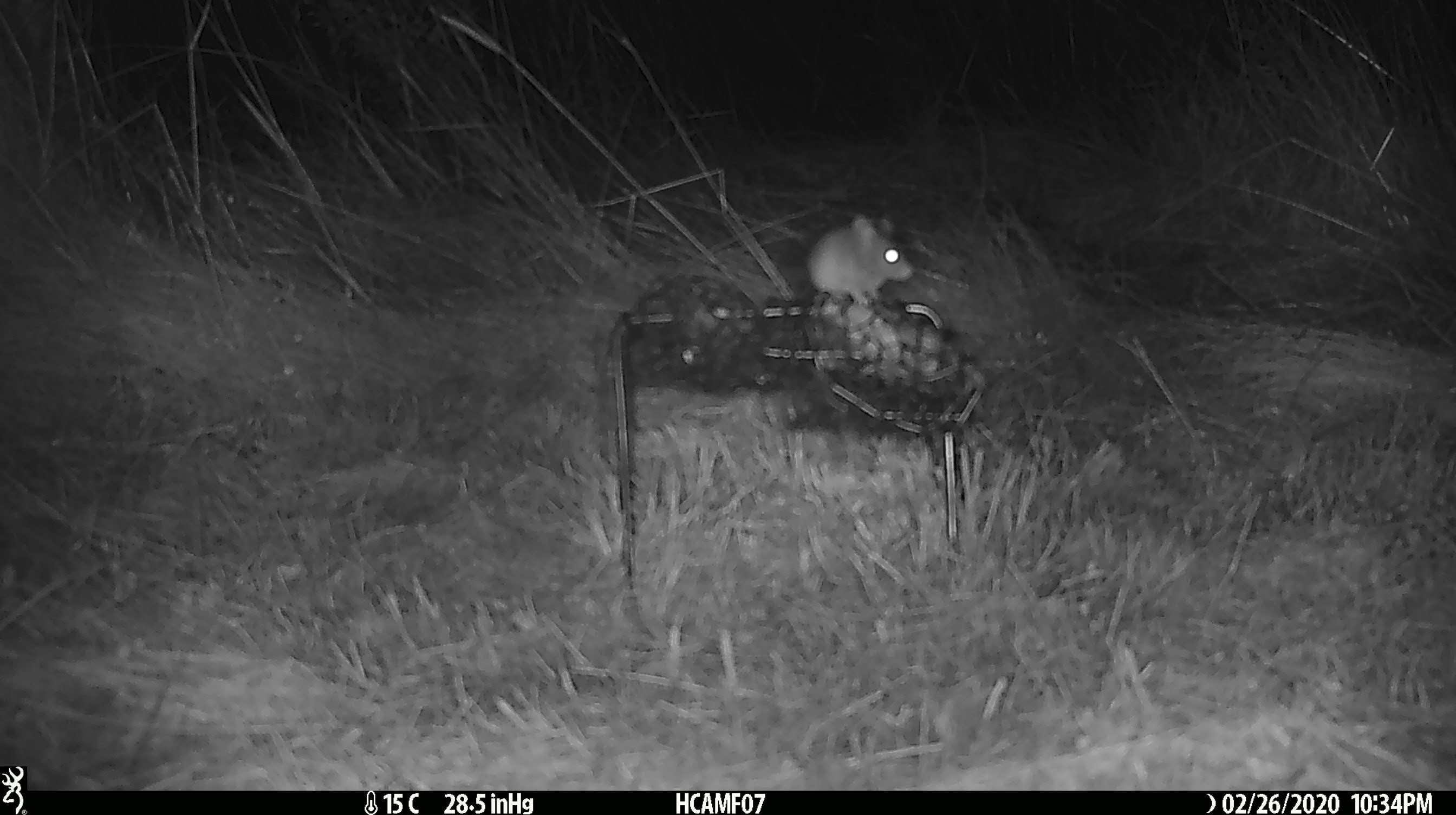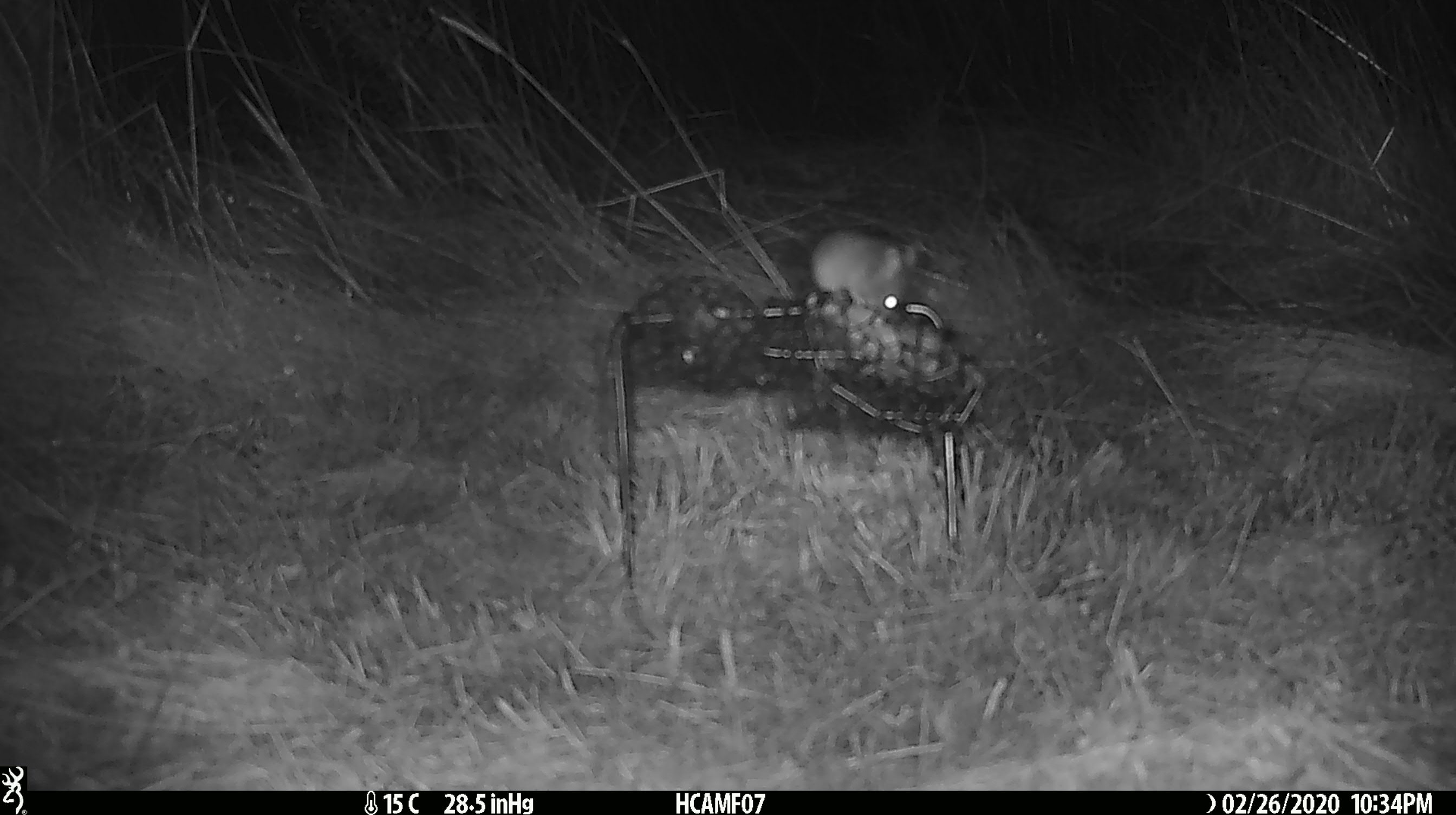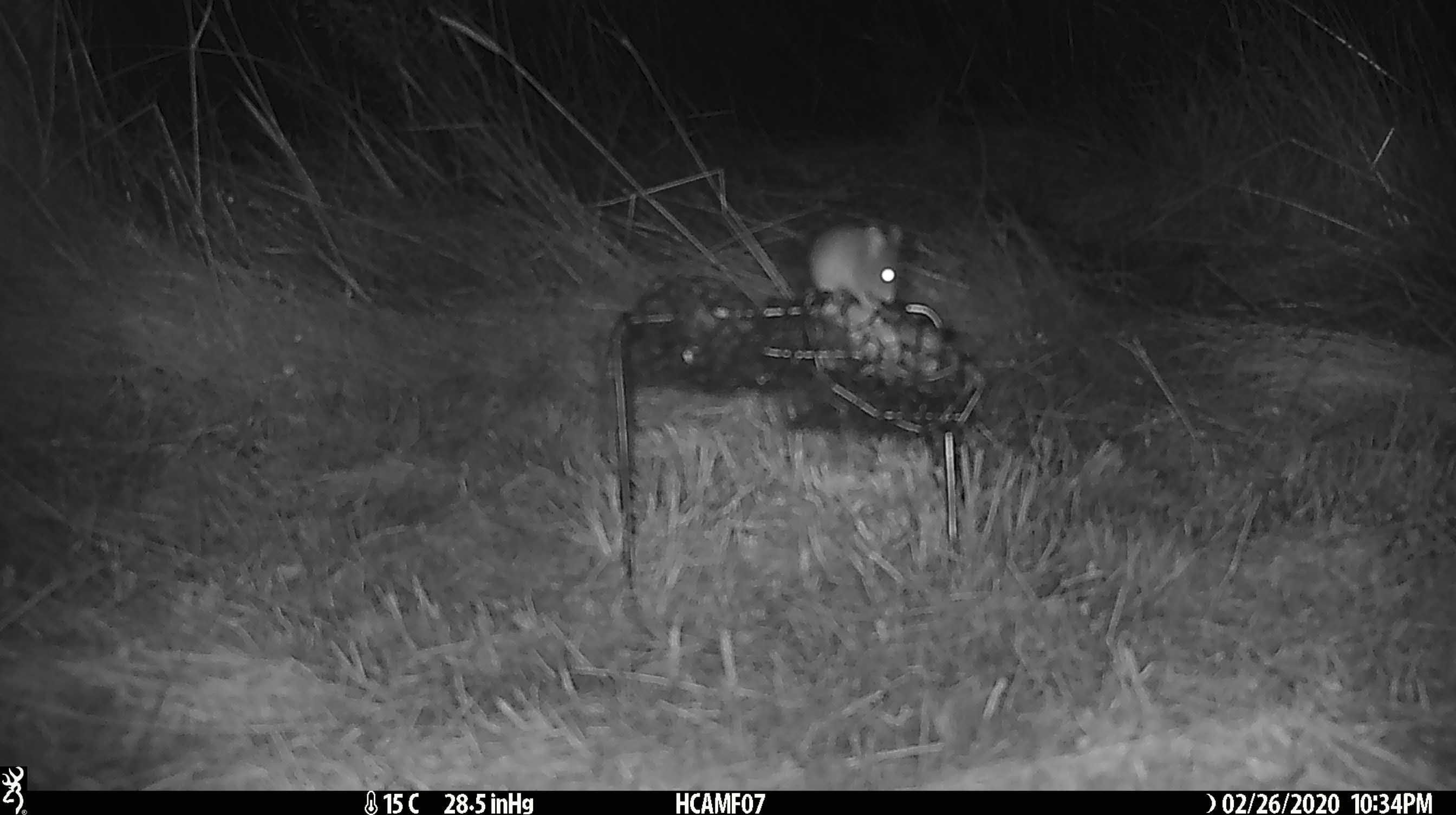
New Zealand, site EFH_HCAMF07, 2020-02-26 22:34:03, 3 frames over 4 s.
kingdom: Animalia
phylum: Chordata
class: Mammalia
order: Rodentia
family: Muridae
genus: Mus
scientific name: Mus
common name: mouse